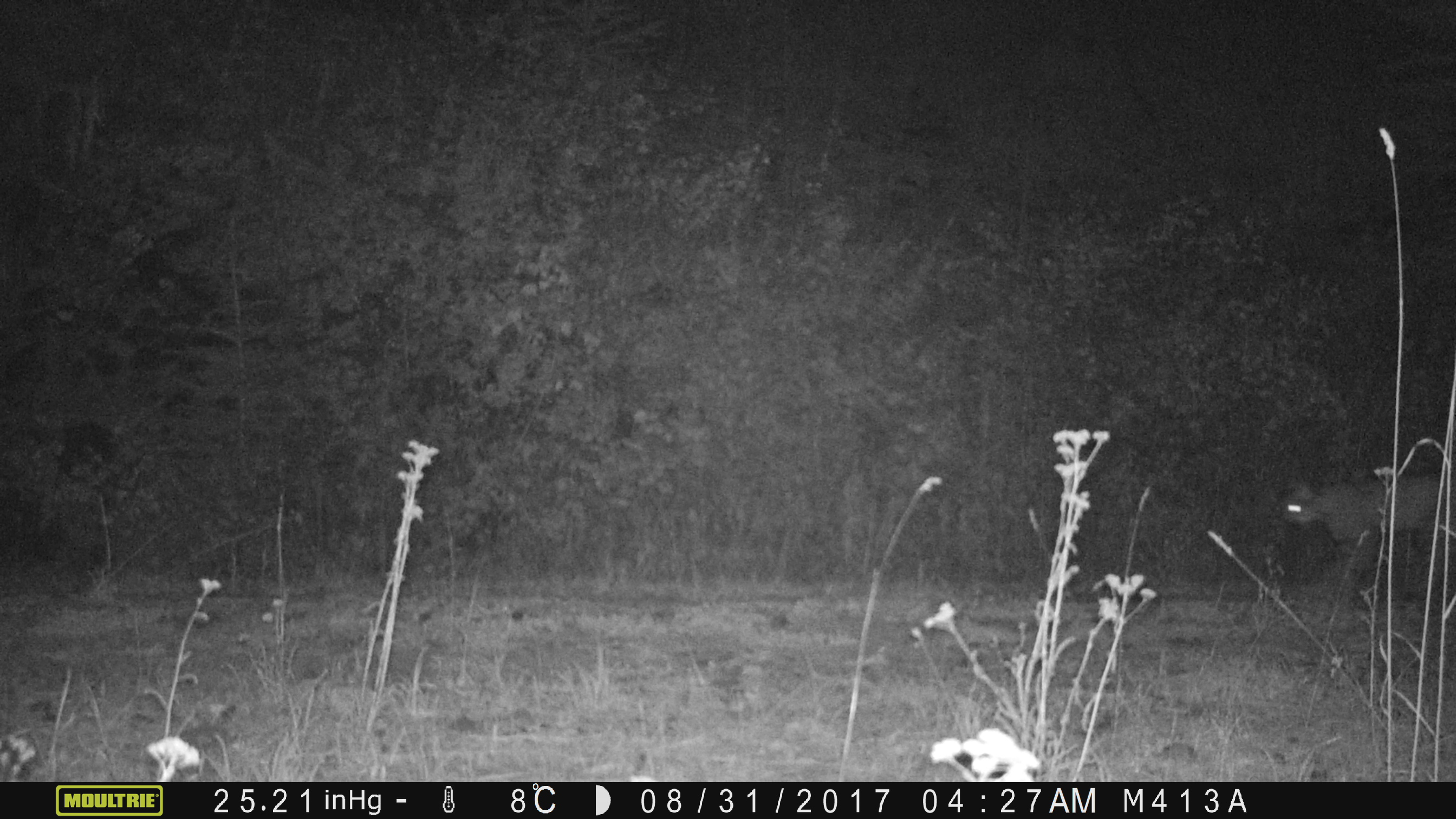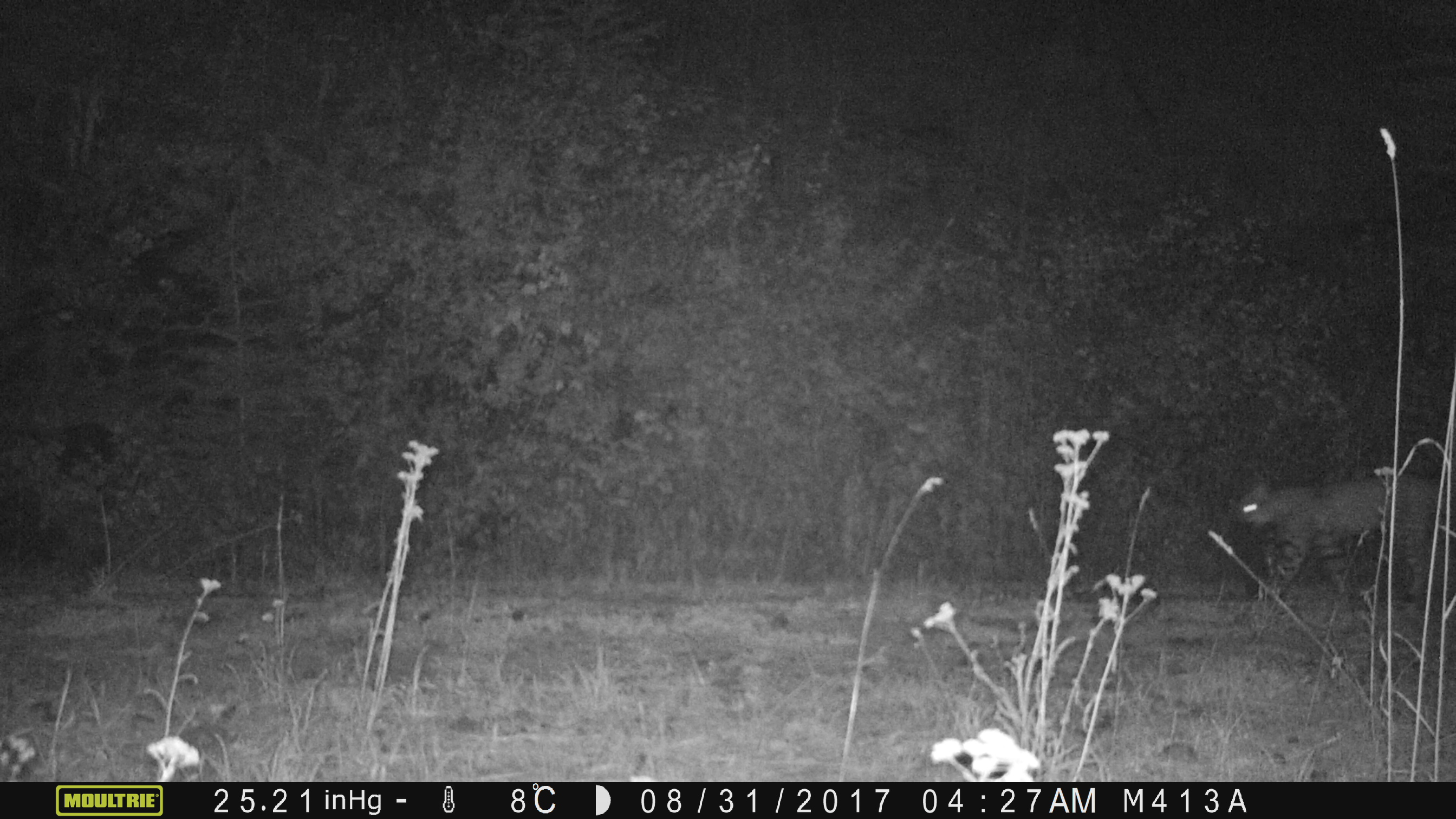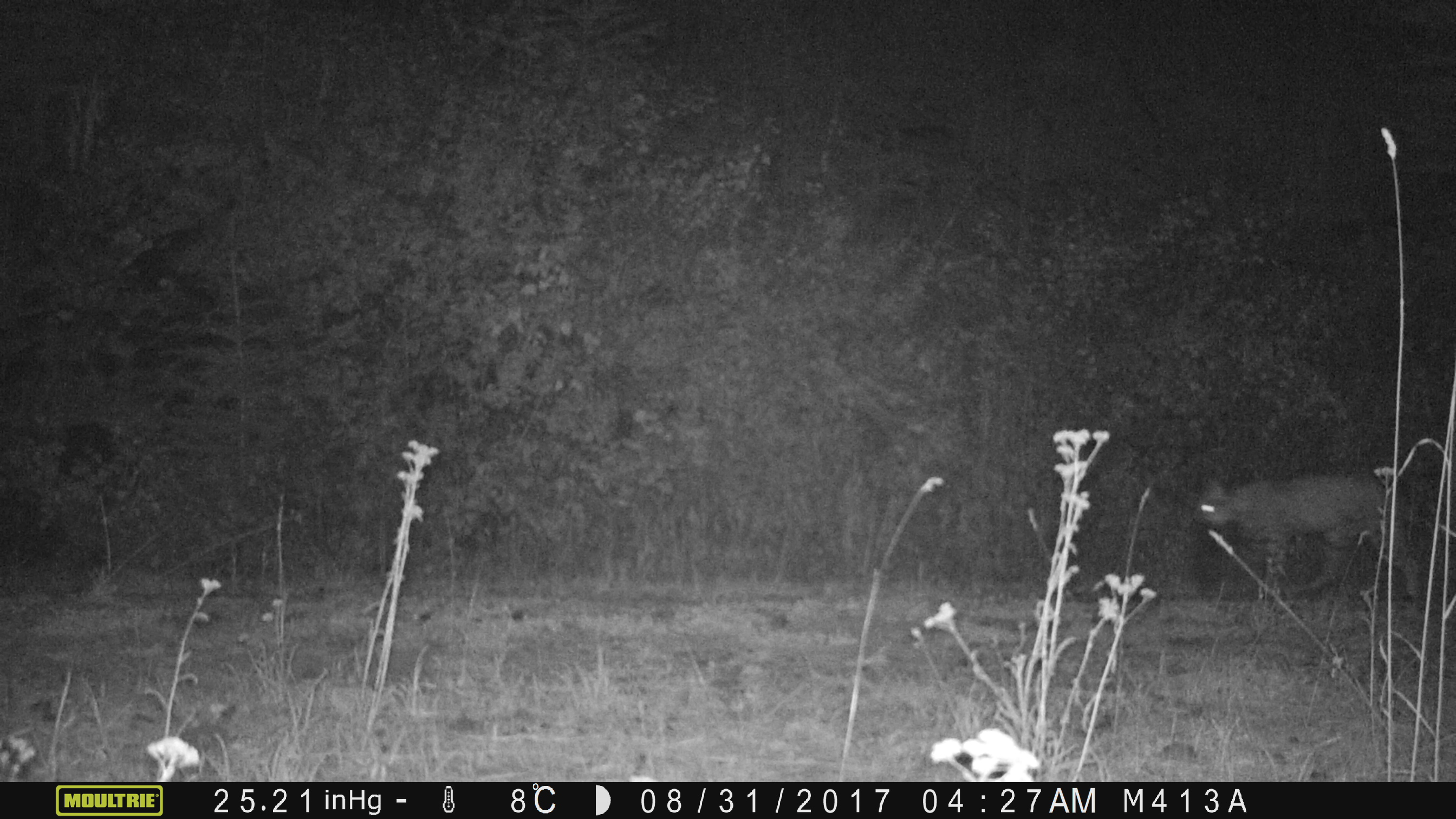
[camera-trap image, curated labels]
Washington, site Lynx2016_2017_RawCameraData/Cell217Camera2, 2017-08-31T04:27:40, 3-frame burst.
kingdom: Animalia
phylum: Chordata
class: Mammalia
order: Carnivora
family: Felidae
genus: Lynx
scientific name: Lynx rufus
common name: bobcat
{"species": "Lynx rufus (bobcat)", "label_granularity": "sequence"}